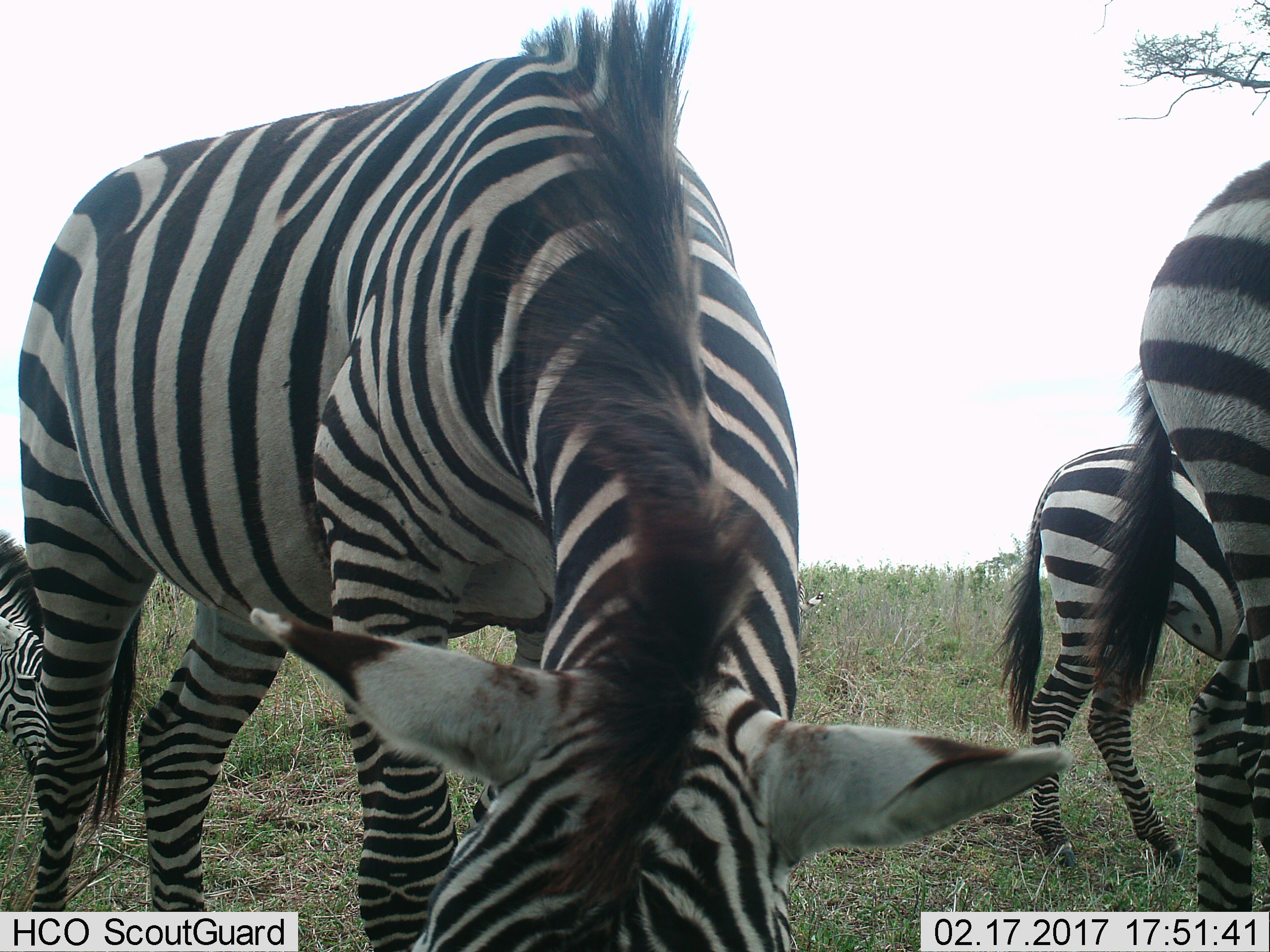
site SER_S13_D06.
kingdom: Animalia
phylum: Chordata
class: Mammalia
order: Perissodactyla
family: Equidae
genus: Equus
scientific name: Equus quagga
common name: plains zebra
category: zebraplains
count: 3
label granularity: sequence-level